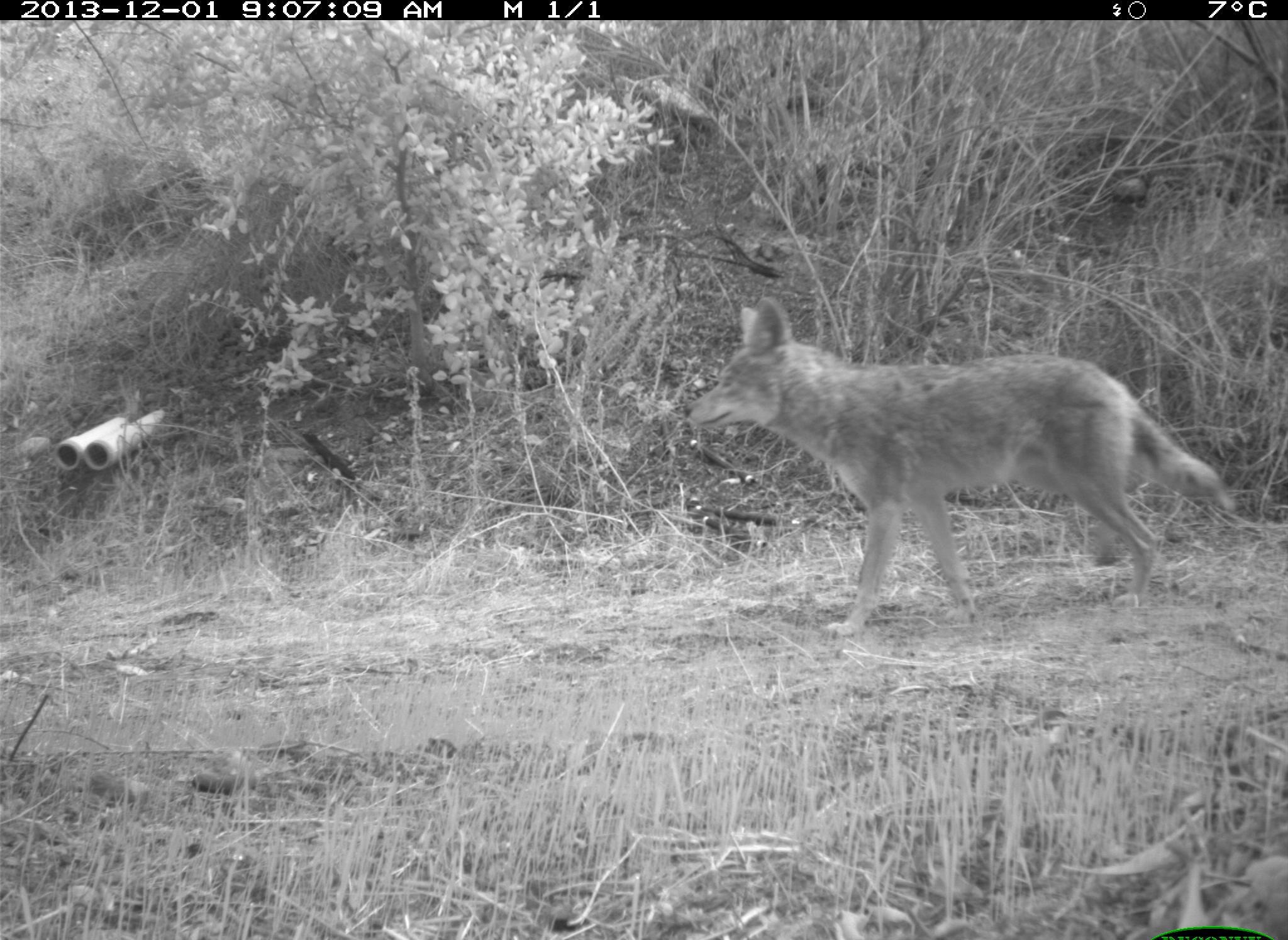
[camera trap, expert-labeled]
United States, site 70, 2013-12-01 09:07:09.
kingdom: Animalia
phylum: Chordata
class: Mammalia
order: Carnivora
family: Canidae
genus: Canis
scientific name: Canis latrans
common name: coyote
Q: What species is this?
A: Coyote (Canis latrans).